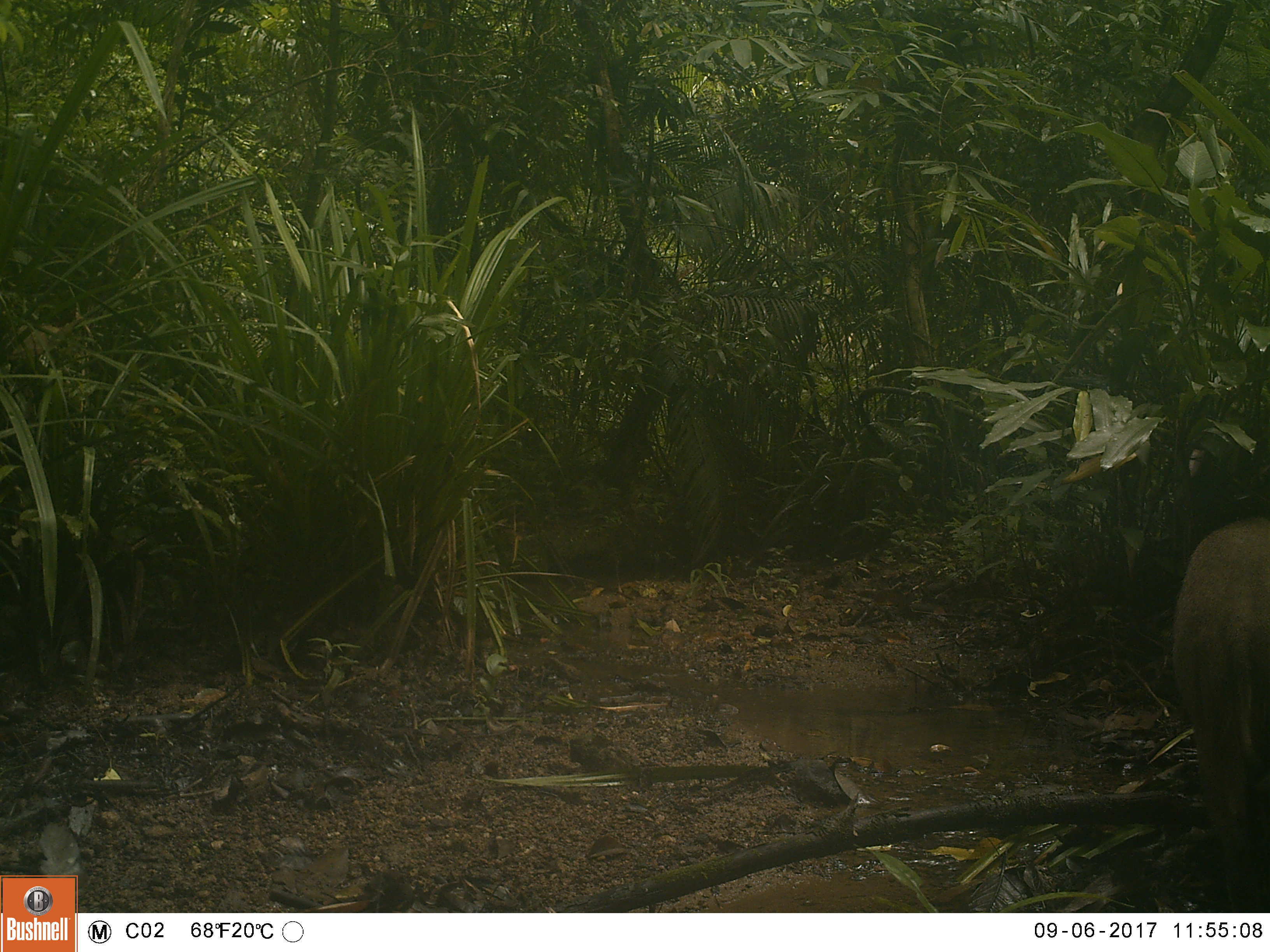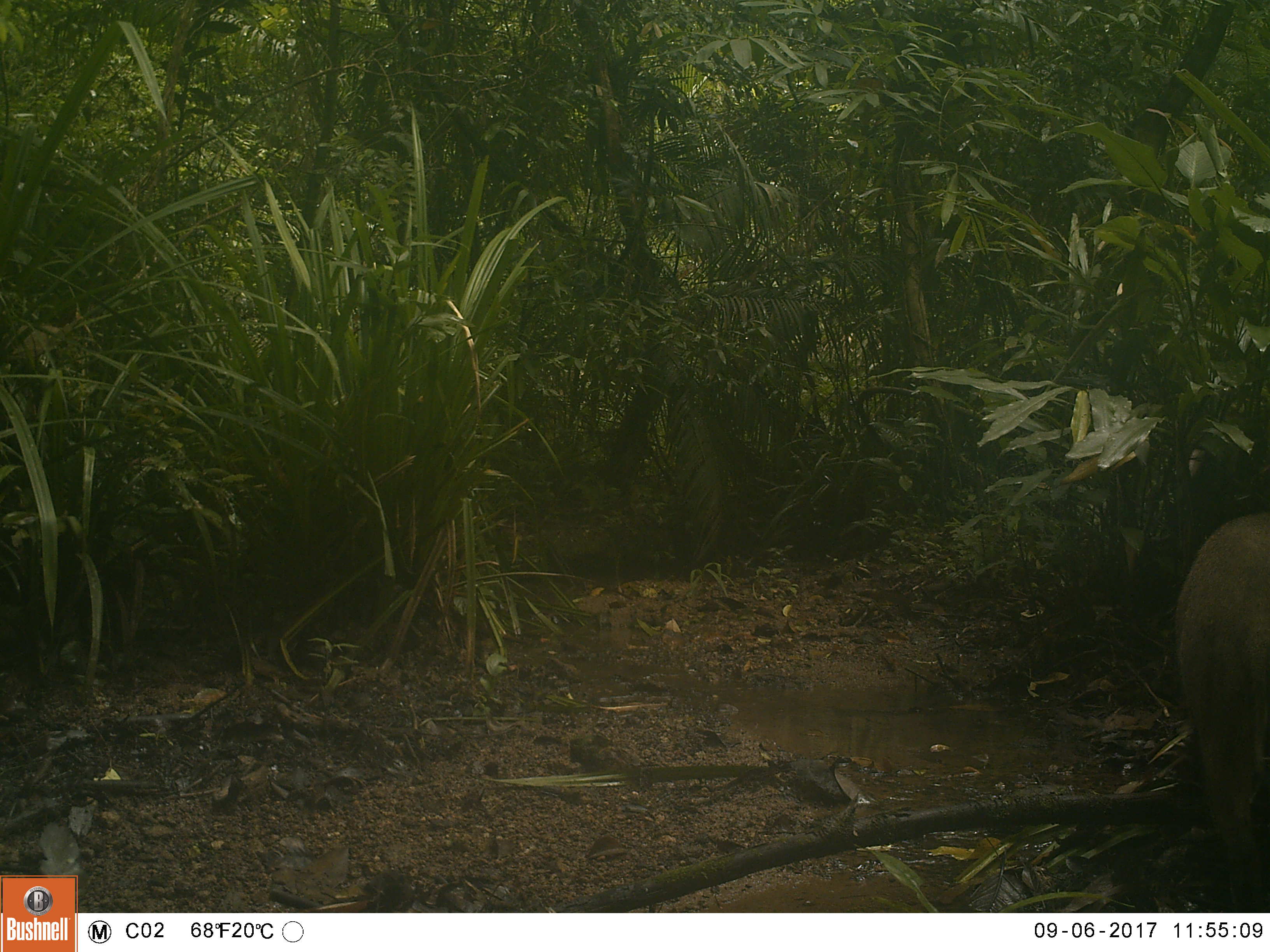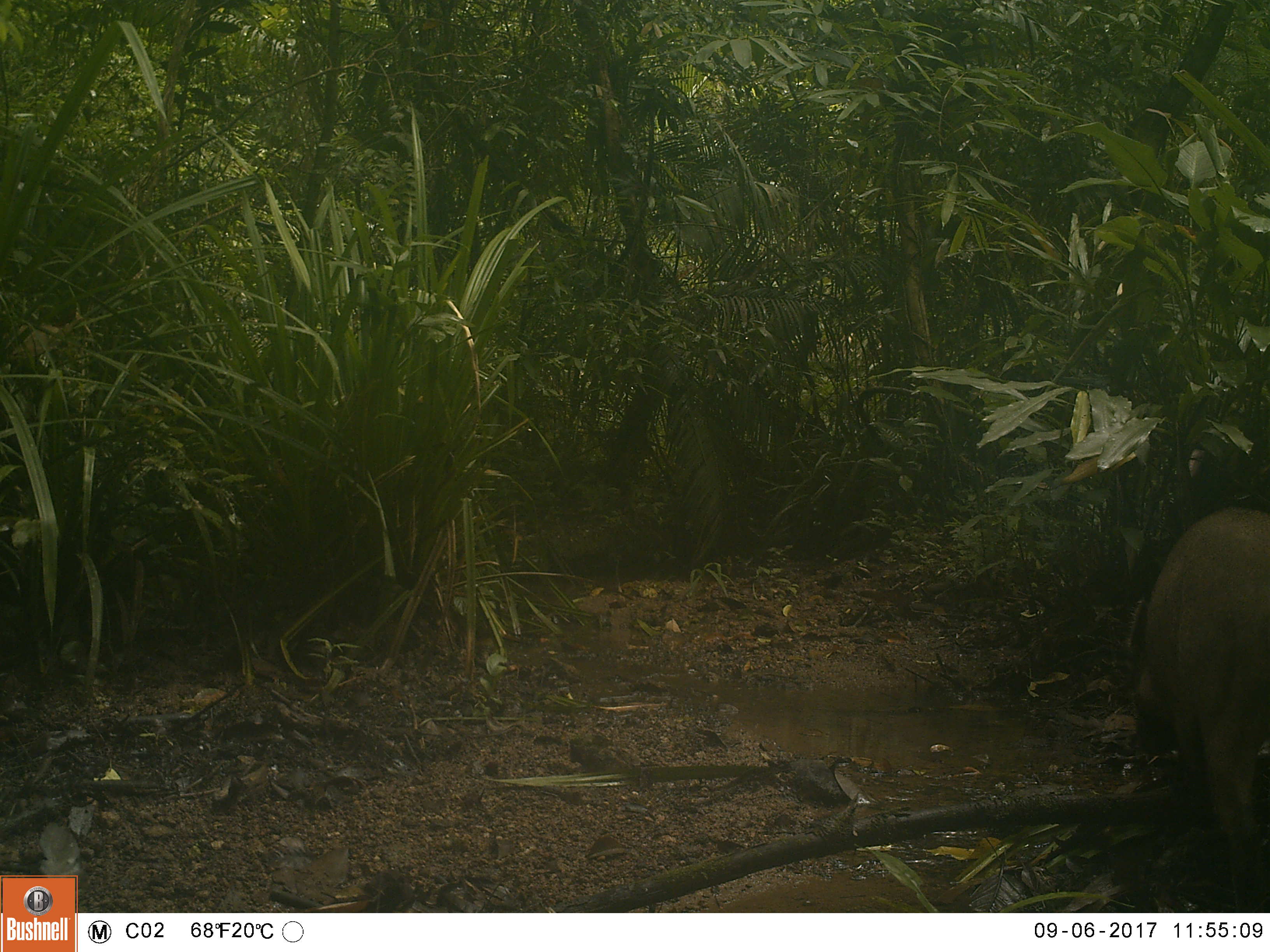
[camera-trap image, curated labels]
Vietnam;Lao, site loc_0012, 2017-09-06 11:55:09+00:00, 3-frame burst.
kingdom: Animalia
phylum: Chordata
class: Mammalia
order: Artiodactyla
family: Suidae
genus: Sus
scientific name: Sus scrofa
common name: eurasian wild pig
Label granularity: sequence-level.